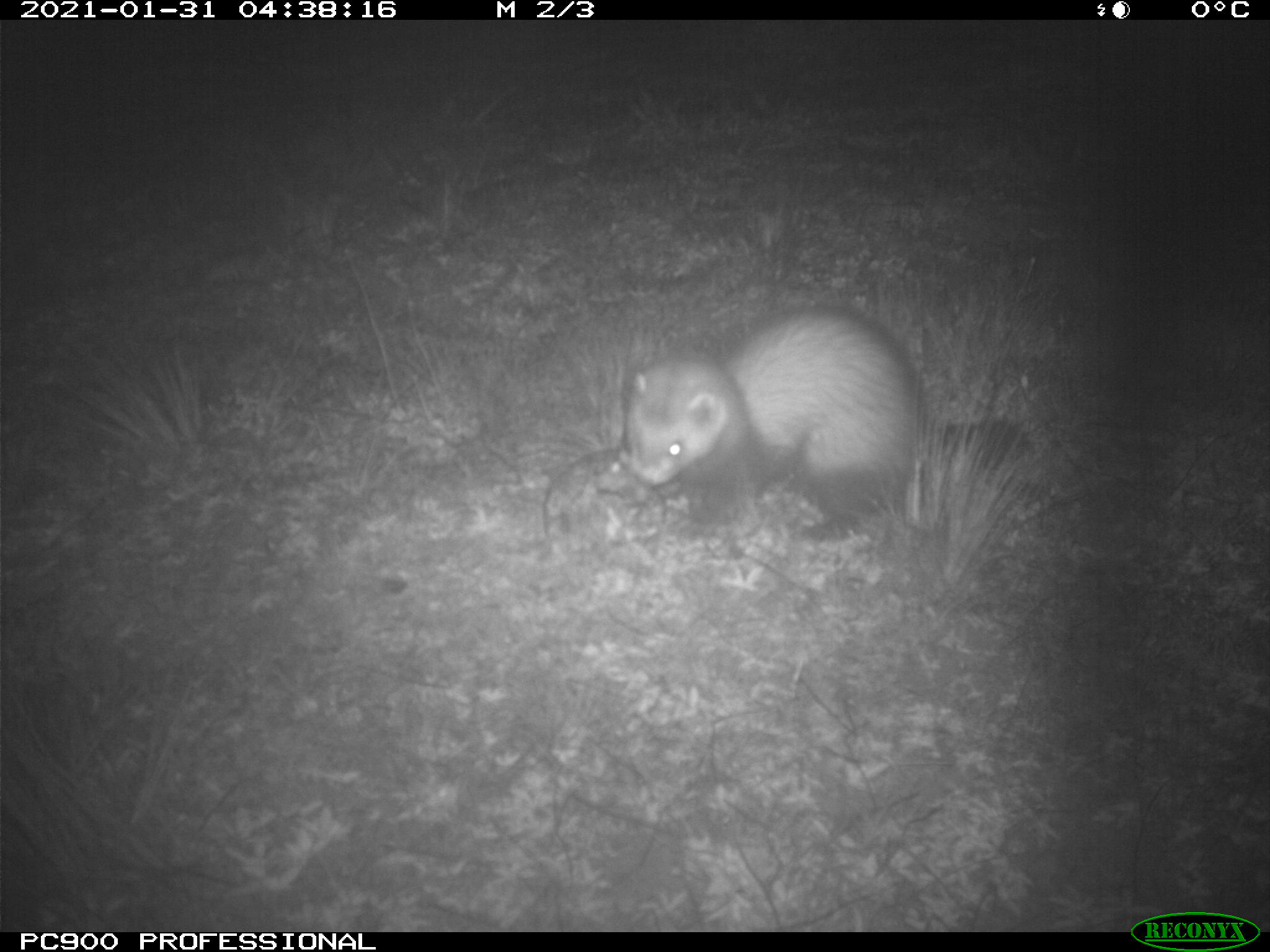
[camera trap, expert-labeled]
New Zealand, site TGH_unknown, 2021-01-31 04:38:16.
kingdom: Animalia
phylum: Chordata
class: Mammalia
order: Carnivora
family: Mustelidae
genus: Mustela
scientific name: Mustela furo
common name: ferret